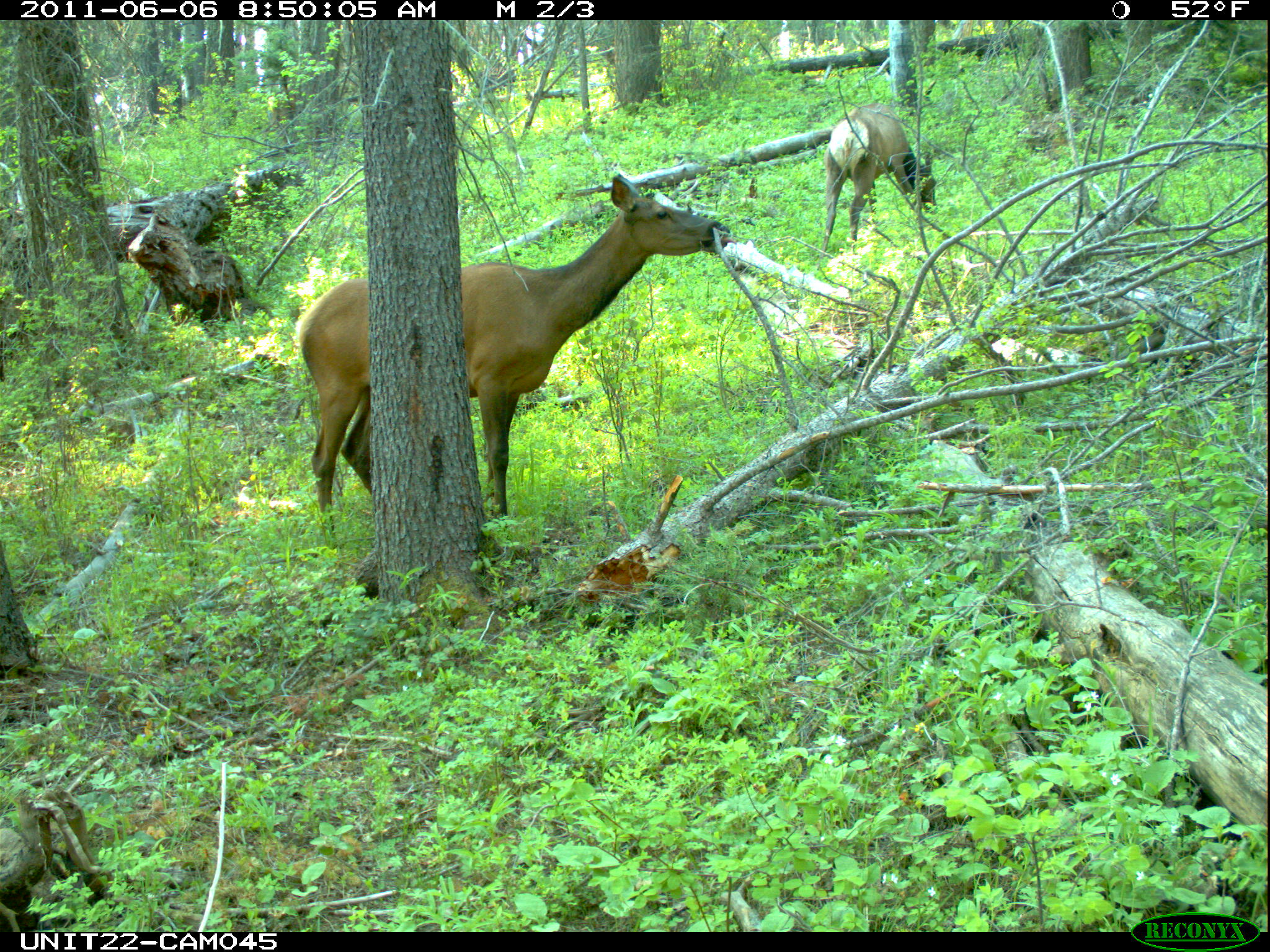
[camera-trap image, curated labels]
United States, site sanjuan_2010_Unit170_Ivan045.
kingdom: Animalia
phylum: Chordata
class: Mammalia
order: Artiodactyla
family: Cervidae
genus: Cervus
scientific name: Cervus elaphus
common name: red deer